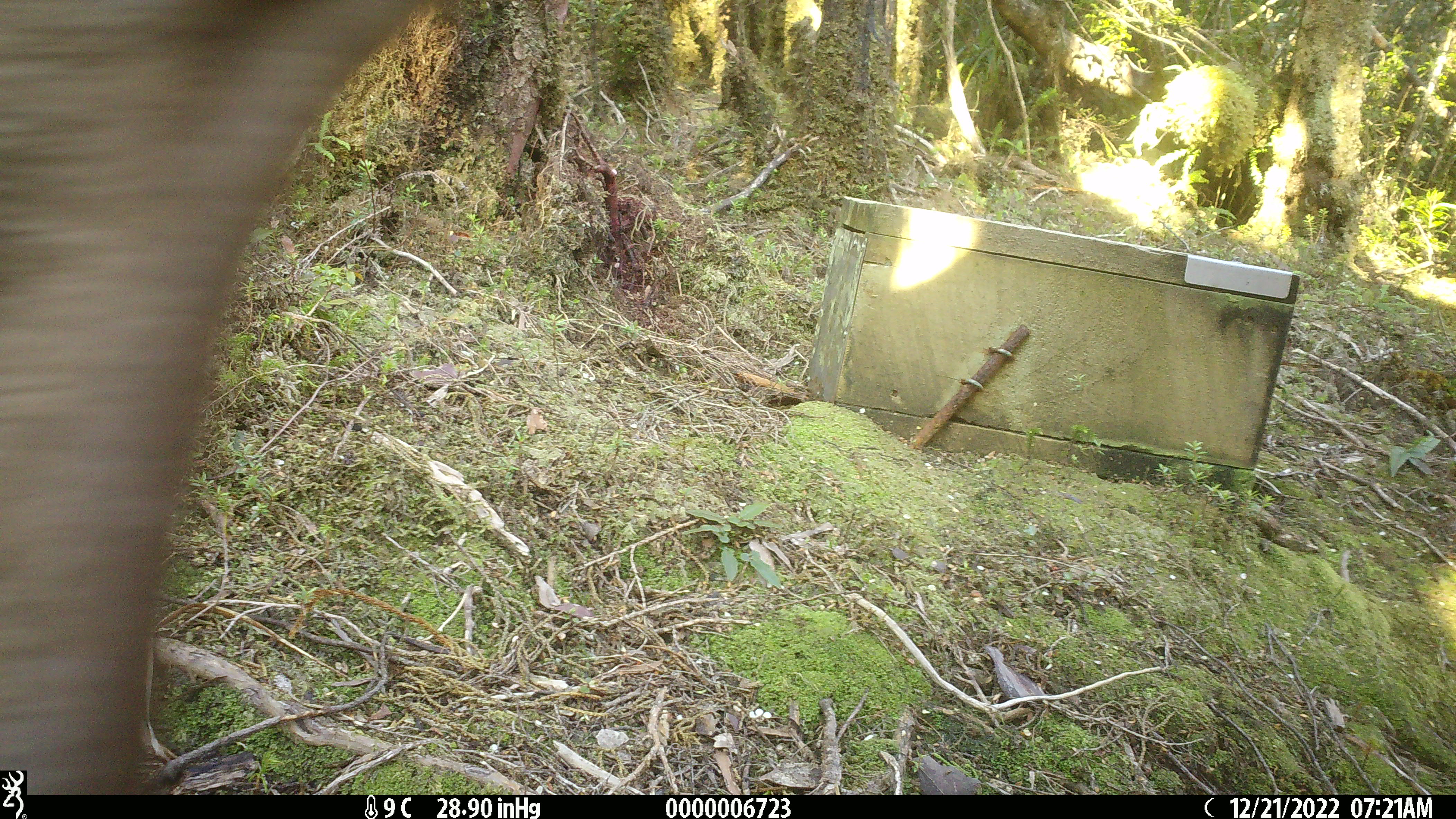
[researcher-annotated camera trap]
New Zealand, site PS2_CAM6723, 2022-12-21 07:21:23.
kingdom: Animalia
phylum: Chordata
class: Mammalia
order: Artiodactyla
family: Cervidae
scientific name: Cervidae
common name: deer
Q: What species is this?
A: Deer (Cervidae).